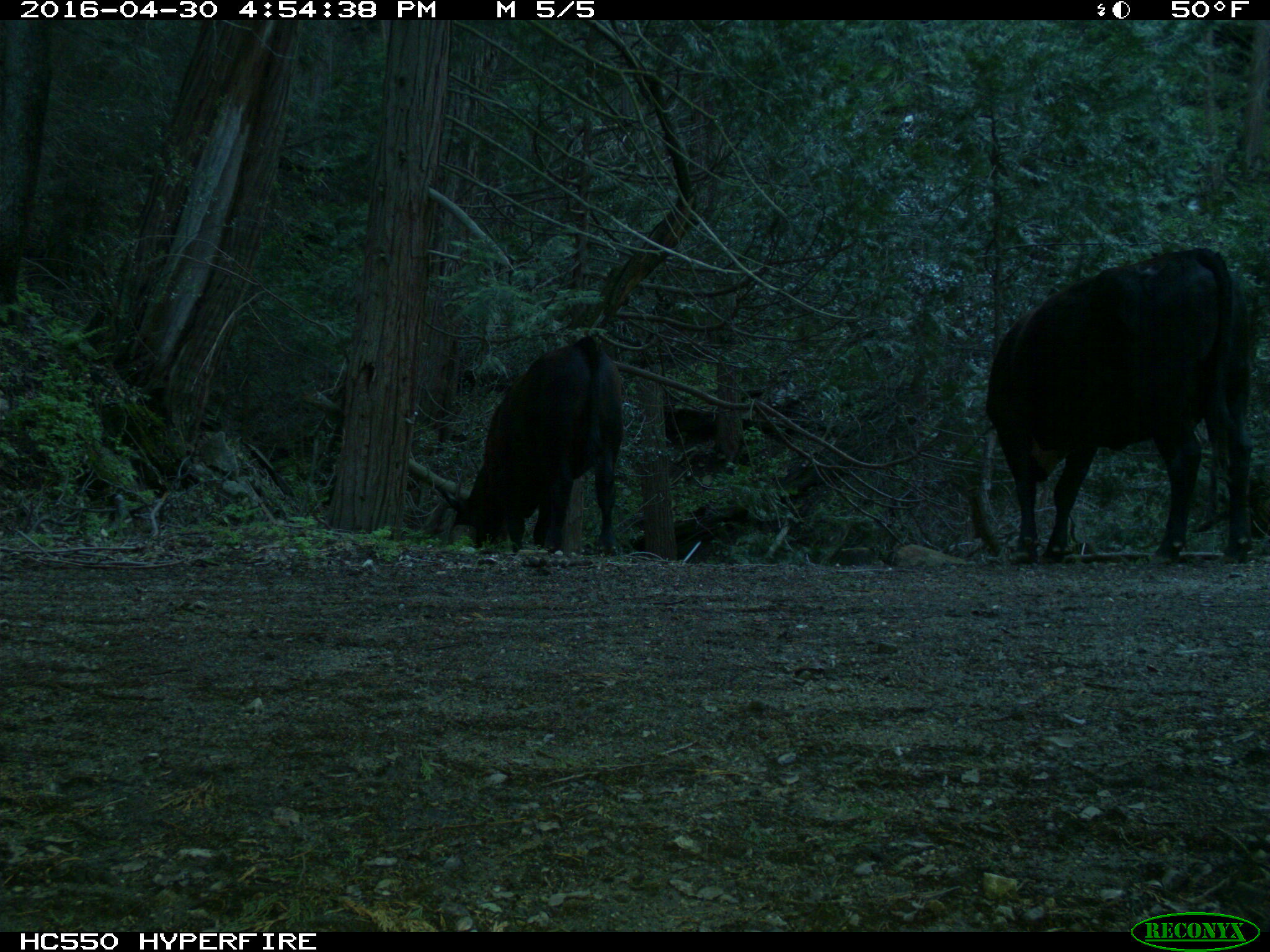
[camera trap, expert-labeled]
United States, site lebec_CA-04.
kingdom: Animalia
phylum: Chordata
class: Mammalia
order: Artiodactyla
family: Bovidae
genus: Bos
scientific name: Bos taurus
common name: domestic cow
Bos taurus (domestic cow).